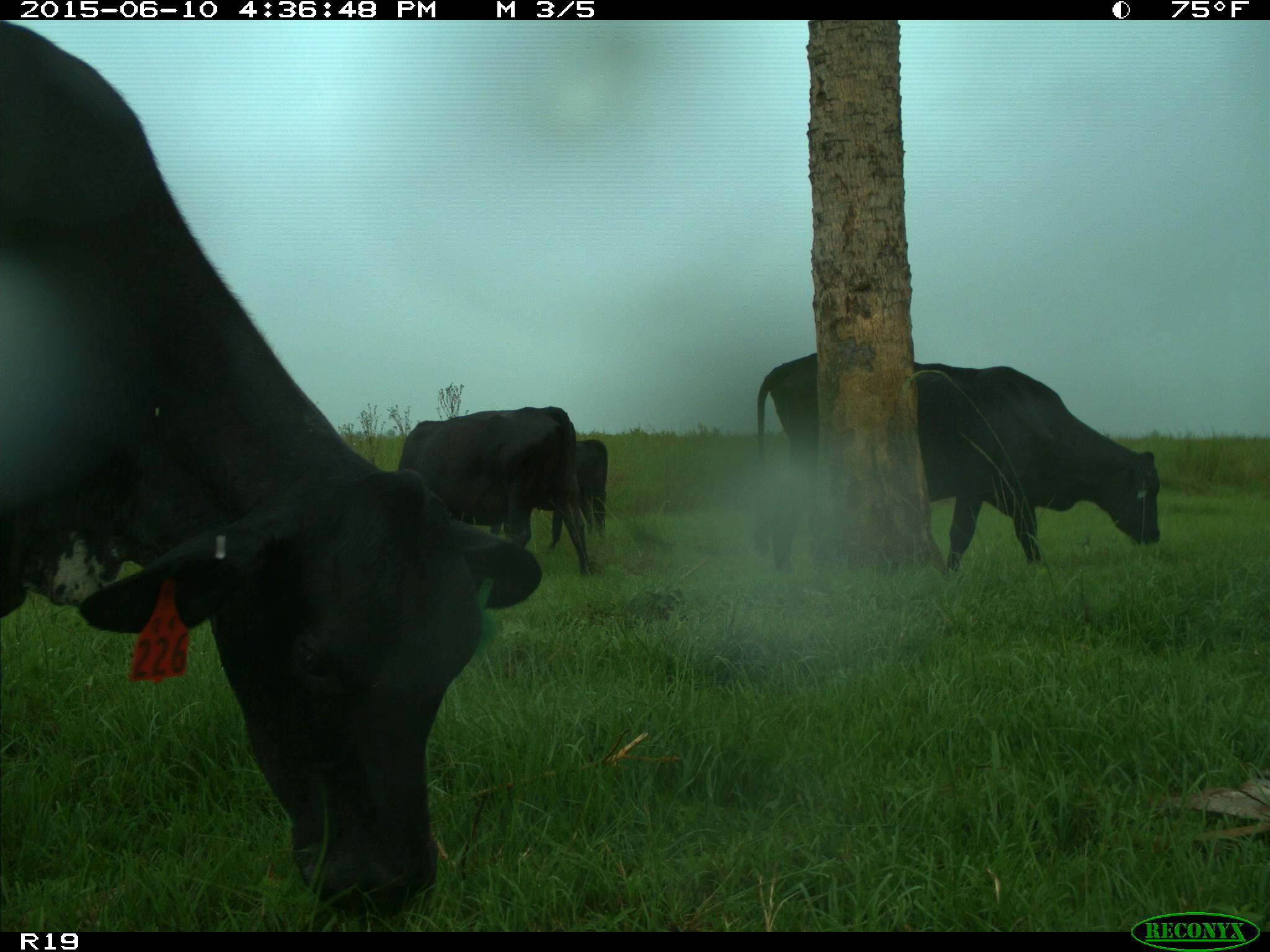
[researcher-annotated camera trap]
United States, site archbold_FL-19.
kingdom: Animalia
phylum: Chordata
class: Mammalia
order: Artiodactyla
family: Bovidae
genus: Bos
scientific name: Bos taurus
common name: domestic cow